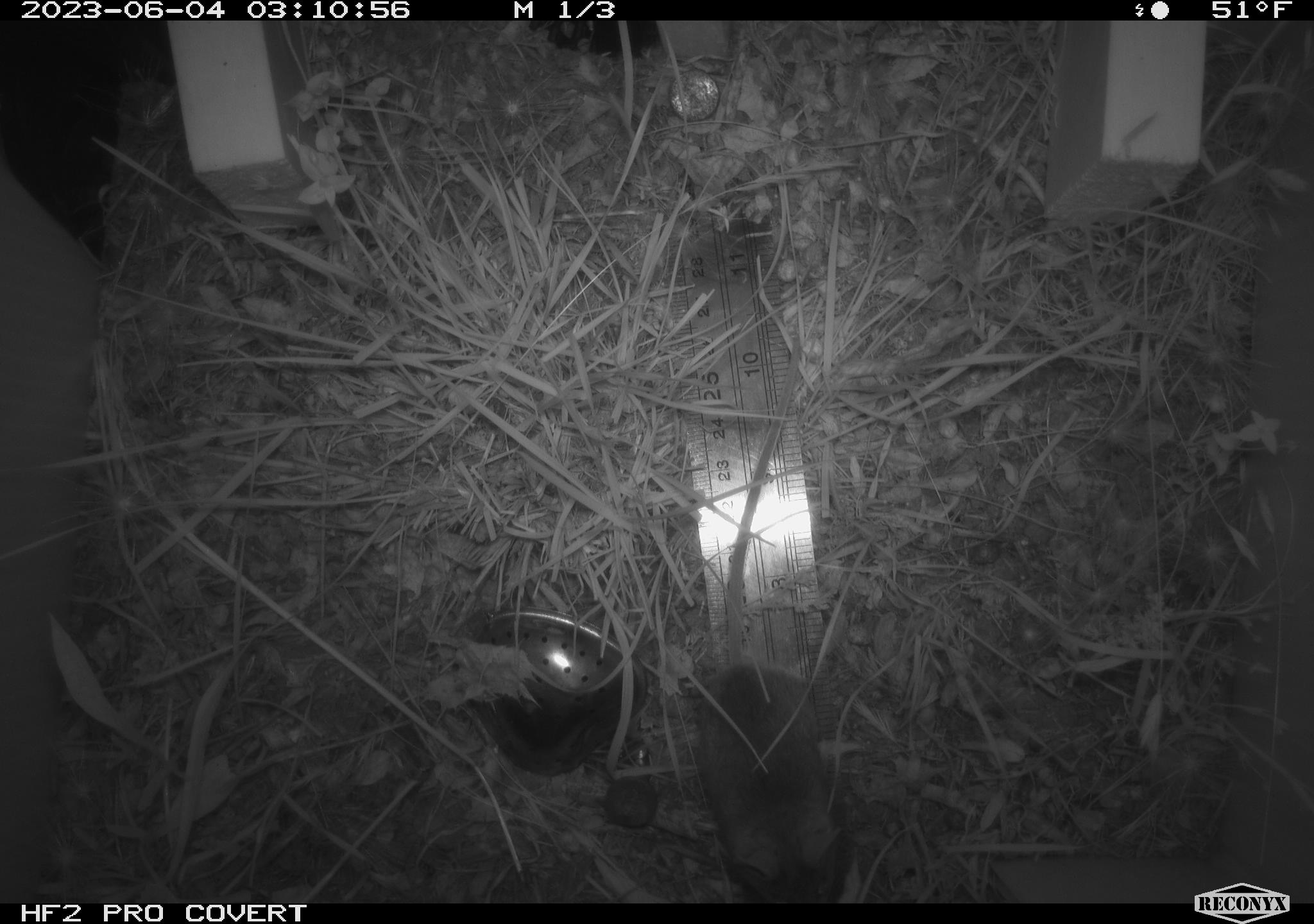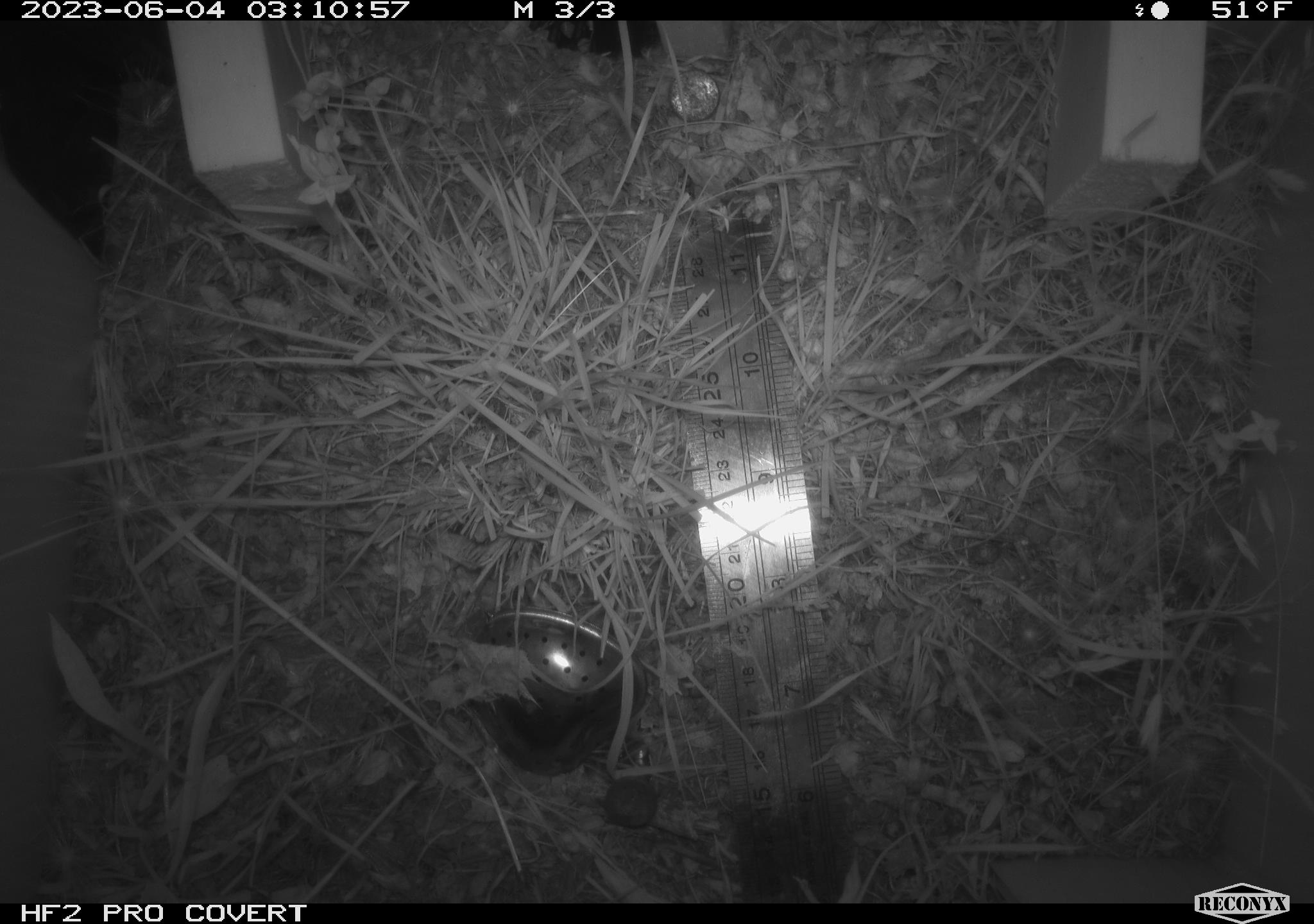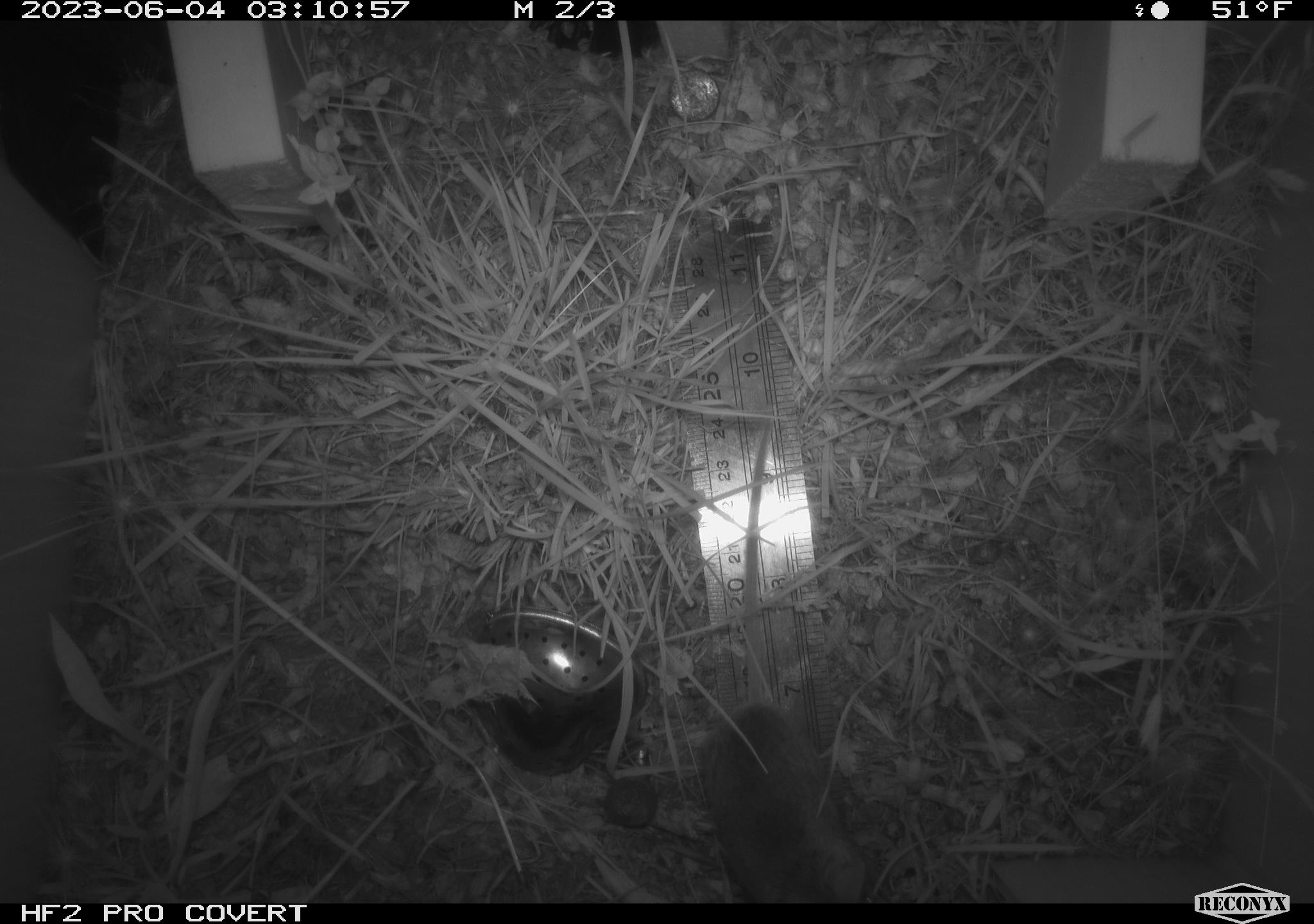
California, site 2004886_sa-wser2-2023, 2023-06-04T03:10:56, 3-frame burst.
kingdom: Animalia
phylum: Chordata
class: Mammalia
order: Rodentia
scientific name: Rodentia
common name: mouse species